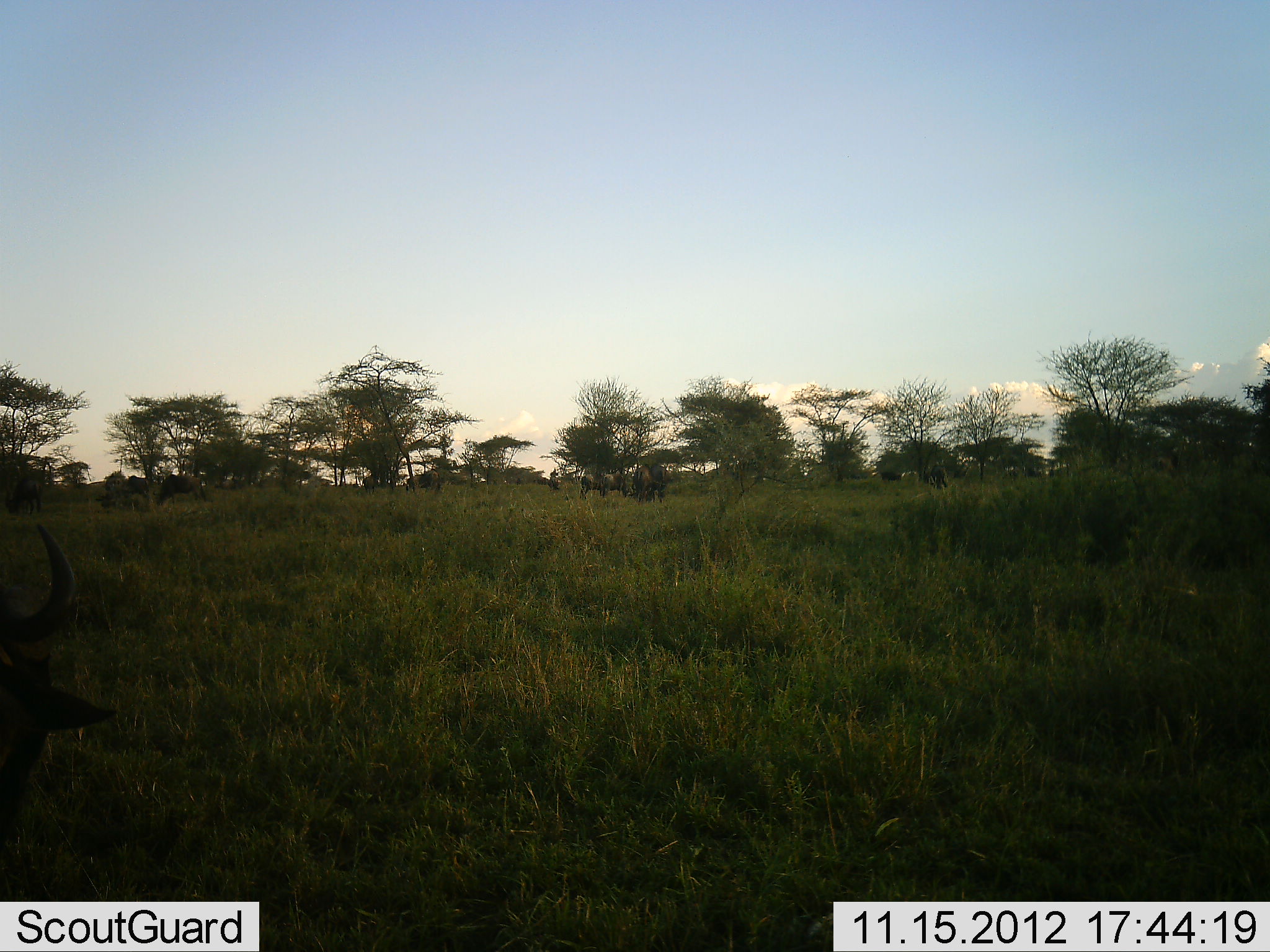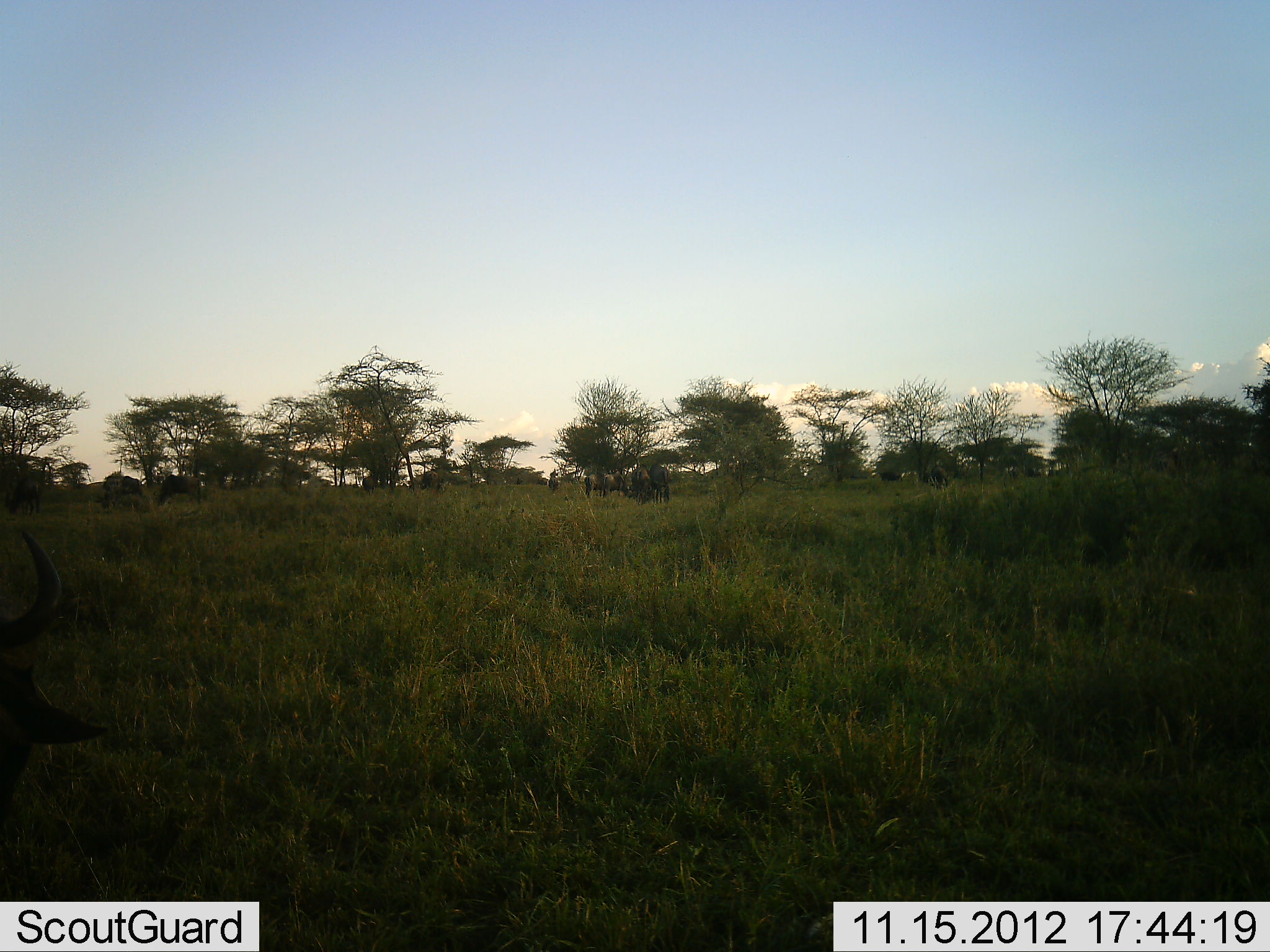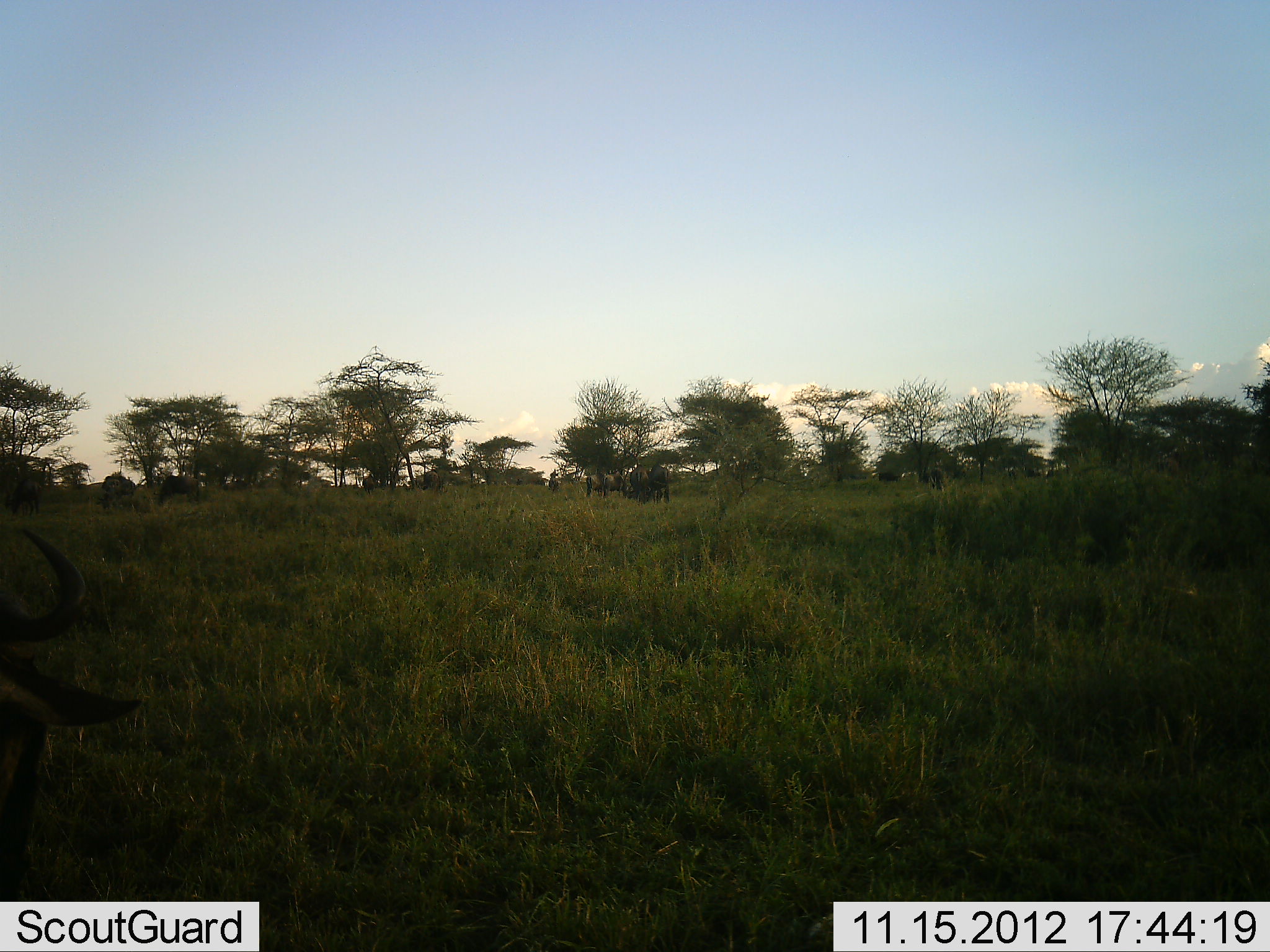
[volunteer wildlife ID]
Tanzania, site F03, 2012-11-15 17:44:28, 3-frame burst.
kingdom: Animalia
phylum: Chordata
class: Mammalia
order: Artiodactyla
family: Bovidae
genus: Connochaetes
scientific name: Connochaetes taurinus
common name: blue wildebeest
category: wildebeest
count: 8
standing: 73%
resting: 0%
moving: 9%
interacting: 0%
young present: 0%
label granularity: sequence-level